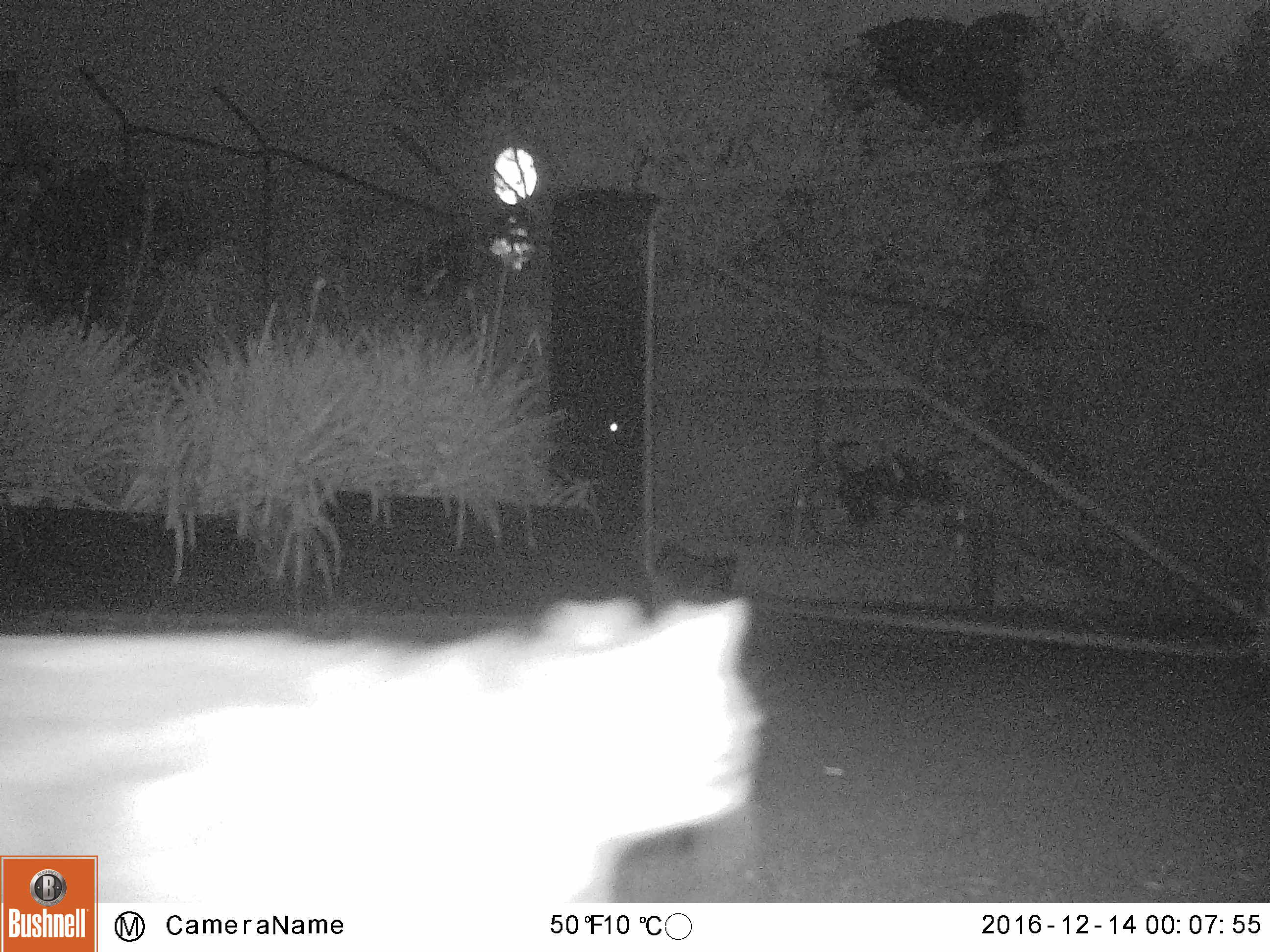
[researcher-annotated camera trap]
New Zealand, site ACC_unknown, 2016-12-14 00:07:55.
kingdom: Animalia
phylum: Chordata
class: Mammalia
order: Carnivora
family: Felidae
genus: Felis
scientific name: Felis catus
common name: domestic cat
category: cat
Cat (domestic cat) (Felis catus).